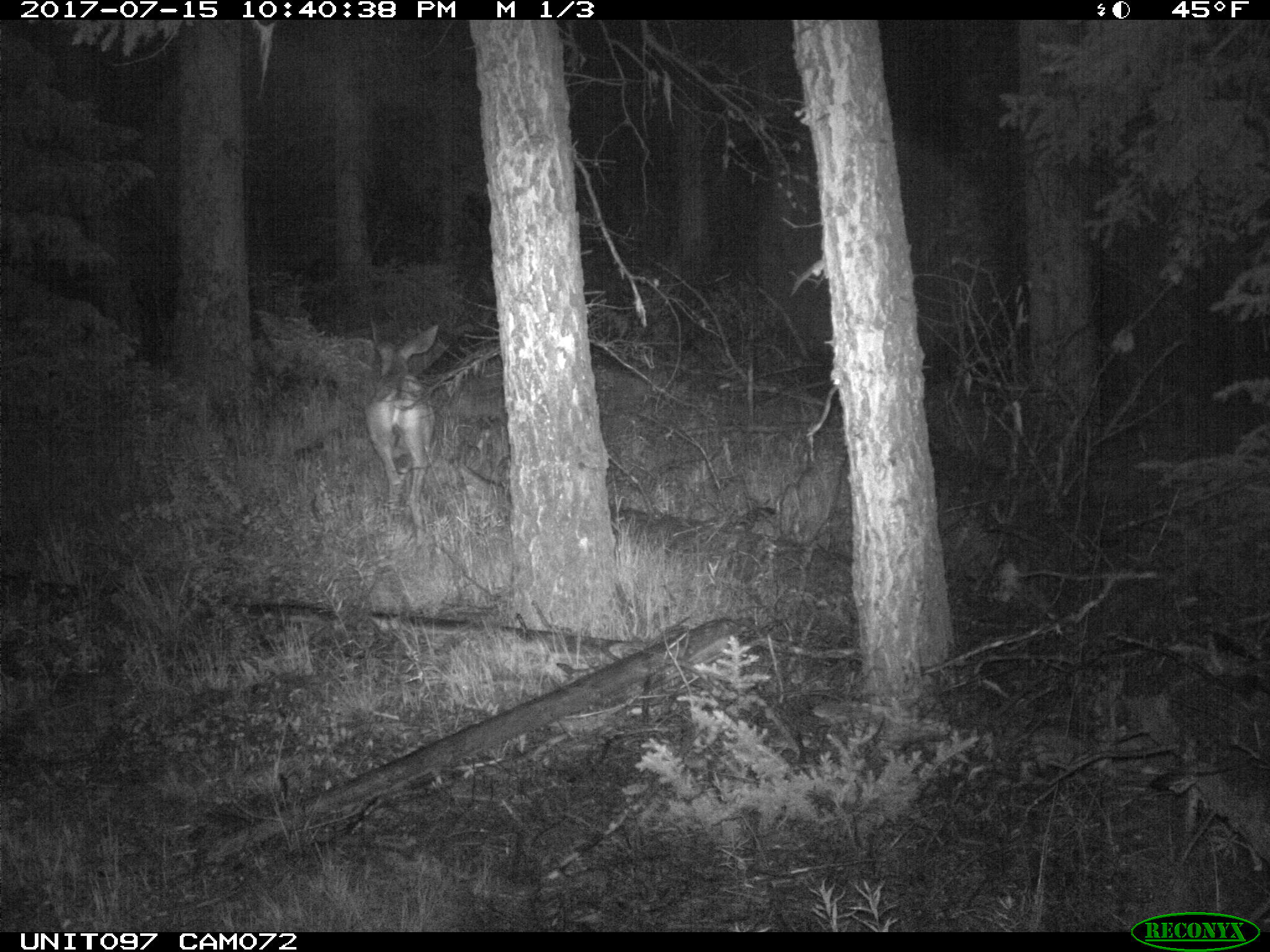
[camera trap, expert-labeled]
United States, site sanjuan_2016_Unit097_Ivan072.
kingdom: Animalia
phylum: Chordata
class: Mammalia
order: Artiodactyla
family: Cervidae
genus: Odocoileus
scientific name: Odocoileus hemionus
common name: mule deer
Odocoileus hemionus (mule deer).